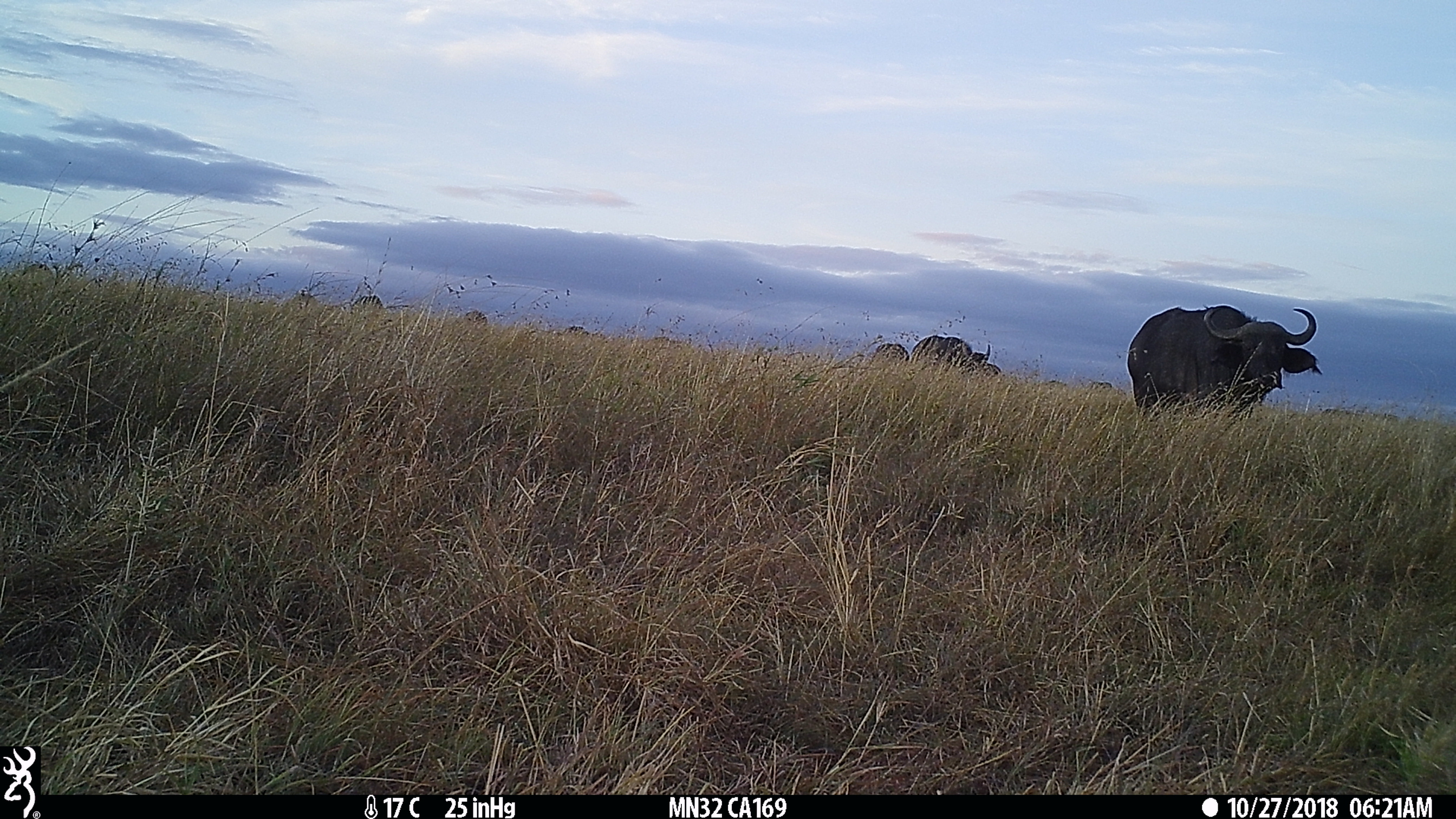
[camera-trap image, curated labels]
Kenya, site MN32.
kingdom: Animalia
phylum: Chordata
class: Mammalia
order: Artiodactyla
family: Bovidae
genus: Syncerus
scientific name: Syncerus caffer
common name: buffalo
Buffalo (Syncerus caffer).